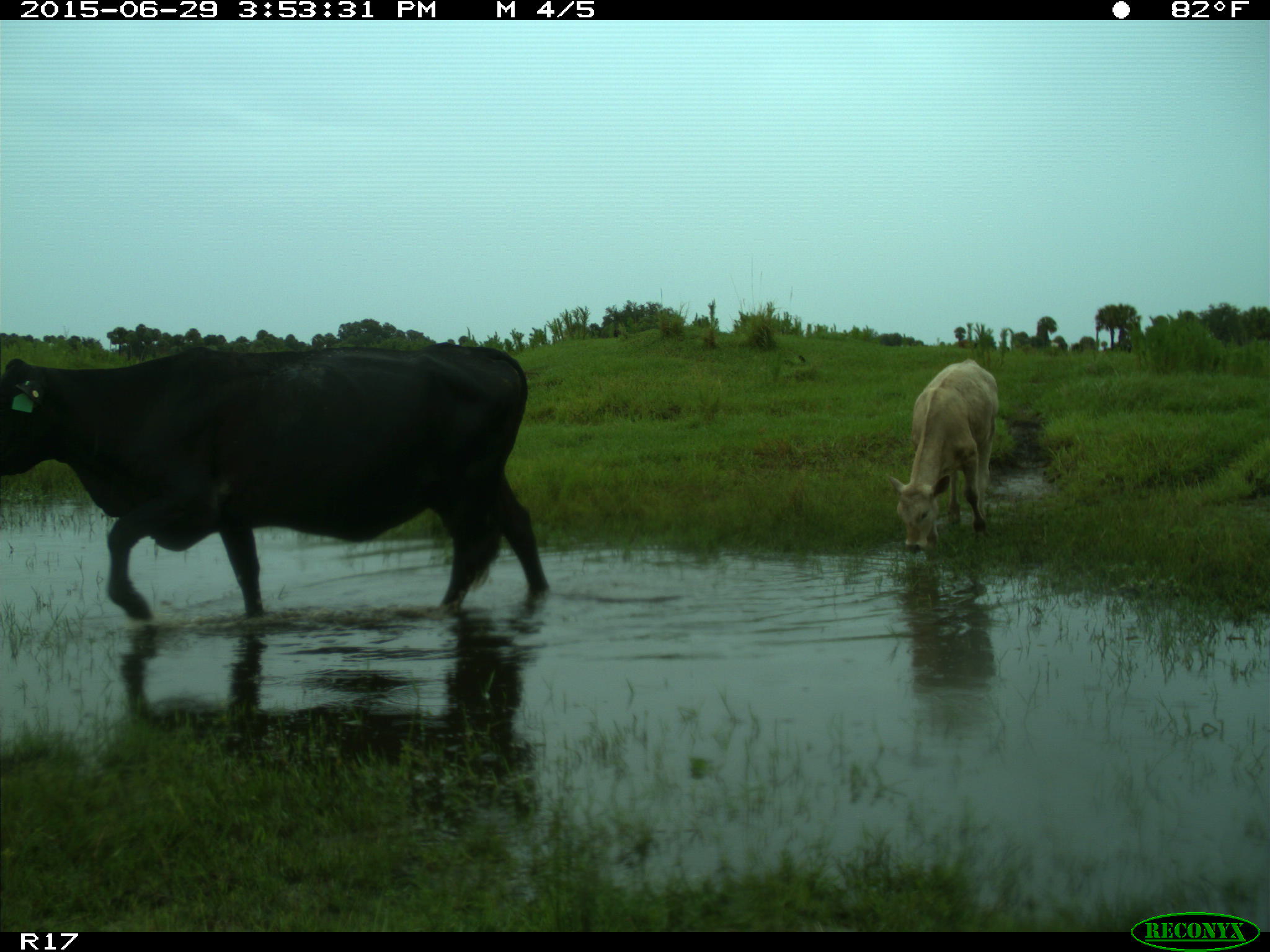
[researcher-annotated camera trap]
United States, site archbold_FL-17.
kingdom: Animalia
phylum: Chordata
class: Mammalia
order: Artiodactyla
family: Bovidae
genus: Bos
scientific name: Bos taurus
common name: domestic cow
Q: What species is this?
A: Bos taurus (domestic cow).